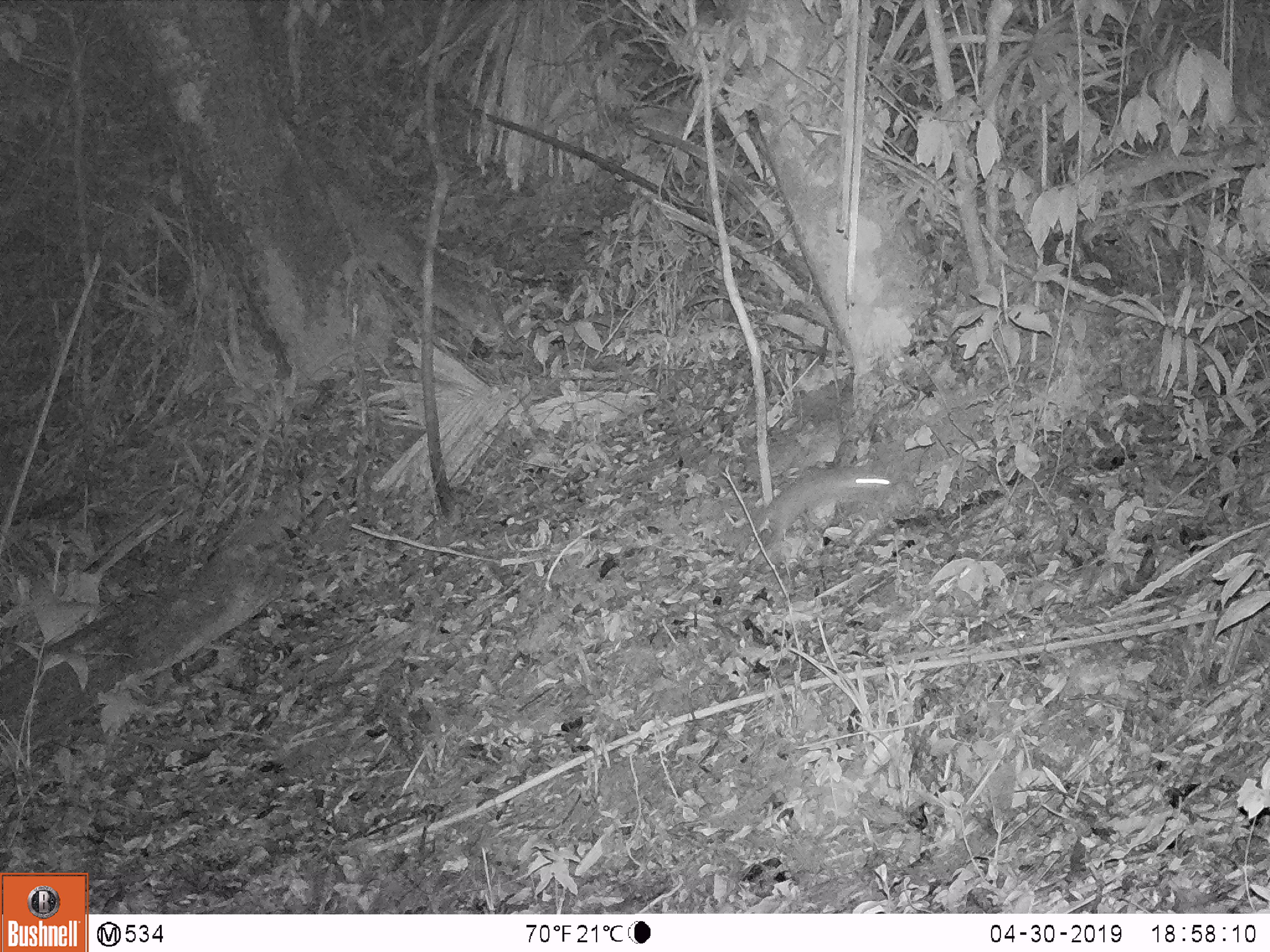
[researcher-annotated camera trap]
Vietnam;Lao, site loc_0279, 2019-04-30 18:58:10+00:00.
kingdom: Animalia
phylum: Chordata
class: Mammalia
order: Rodentia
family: Muridae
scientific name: Muridae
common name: old-world mice and rats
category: unidentified murid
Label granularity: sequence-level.